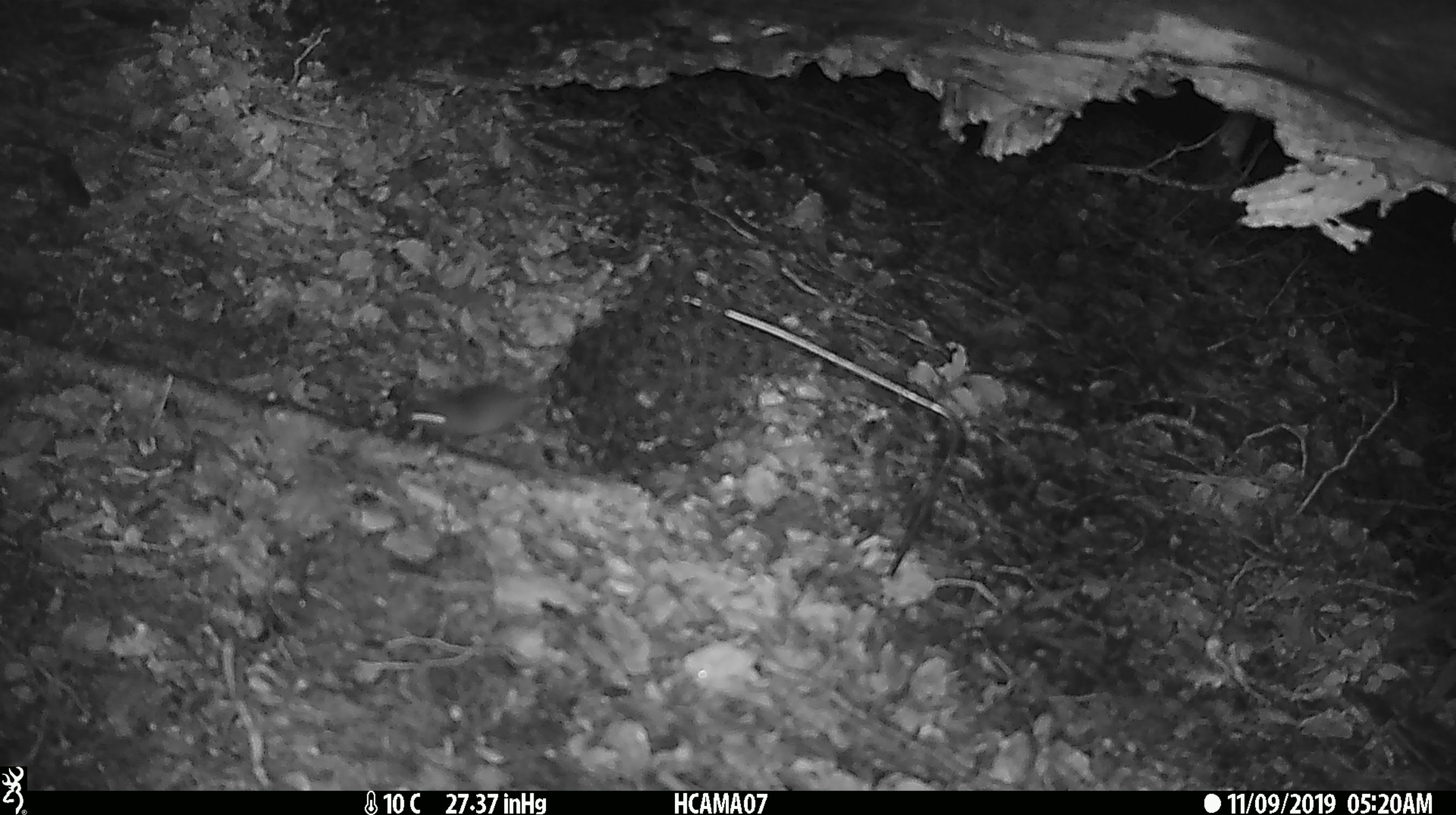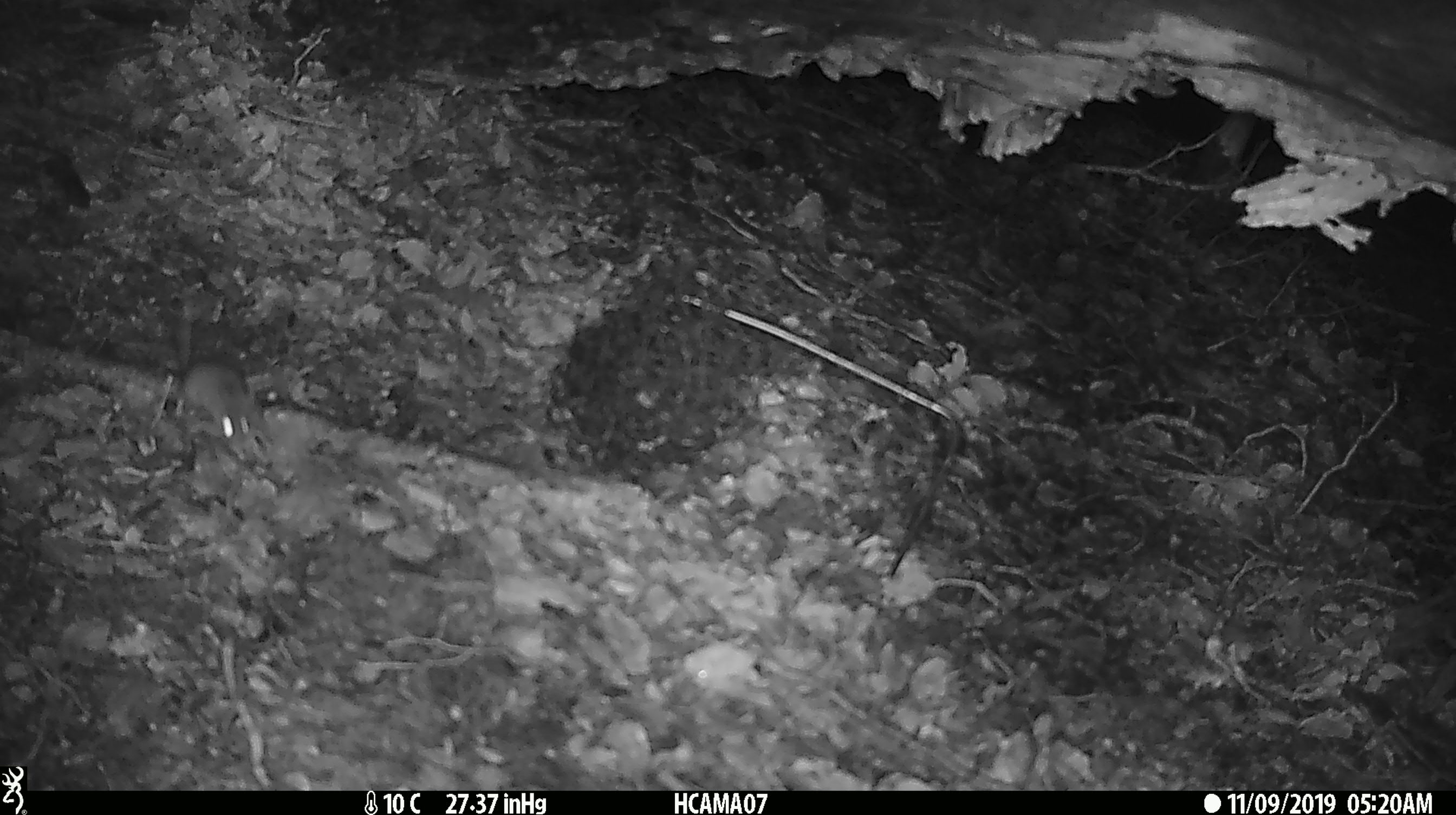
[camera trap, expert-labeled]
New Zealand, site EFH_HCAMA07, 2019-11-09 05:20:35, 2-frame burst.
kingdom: Animalia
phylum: Chordata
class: Mammalia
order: Rodentia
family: Muridae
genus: Mus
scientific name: Mus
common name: mouse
Mouse (Mus).